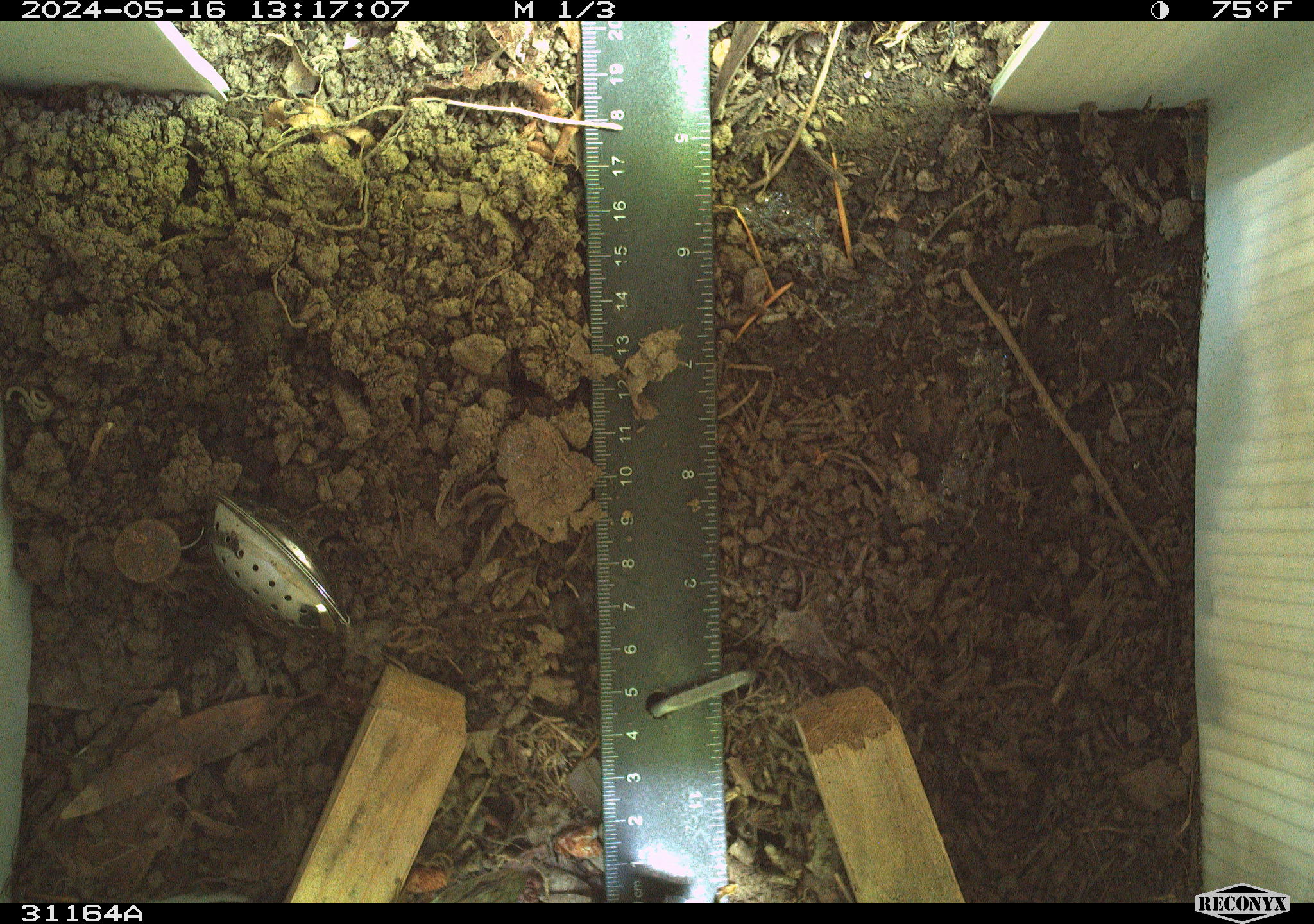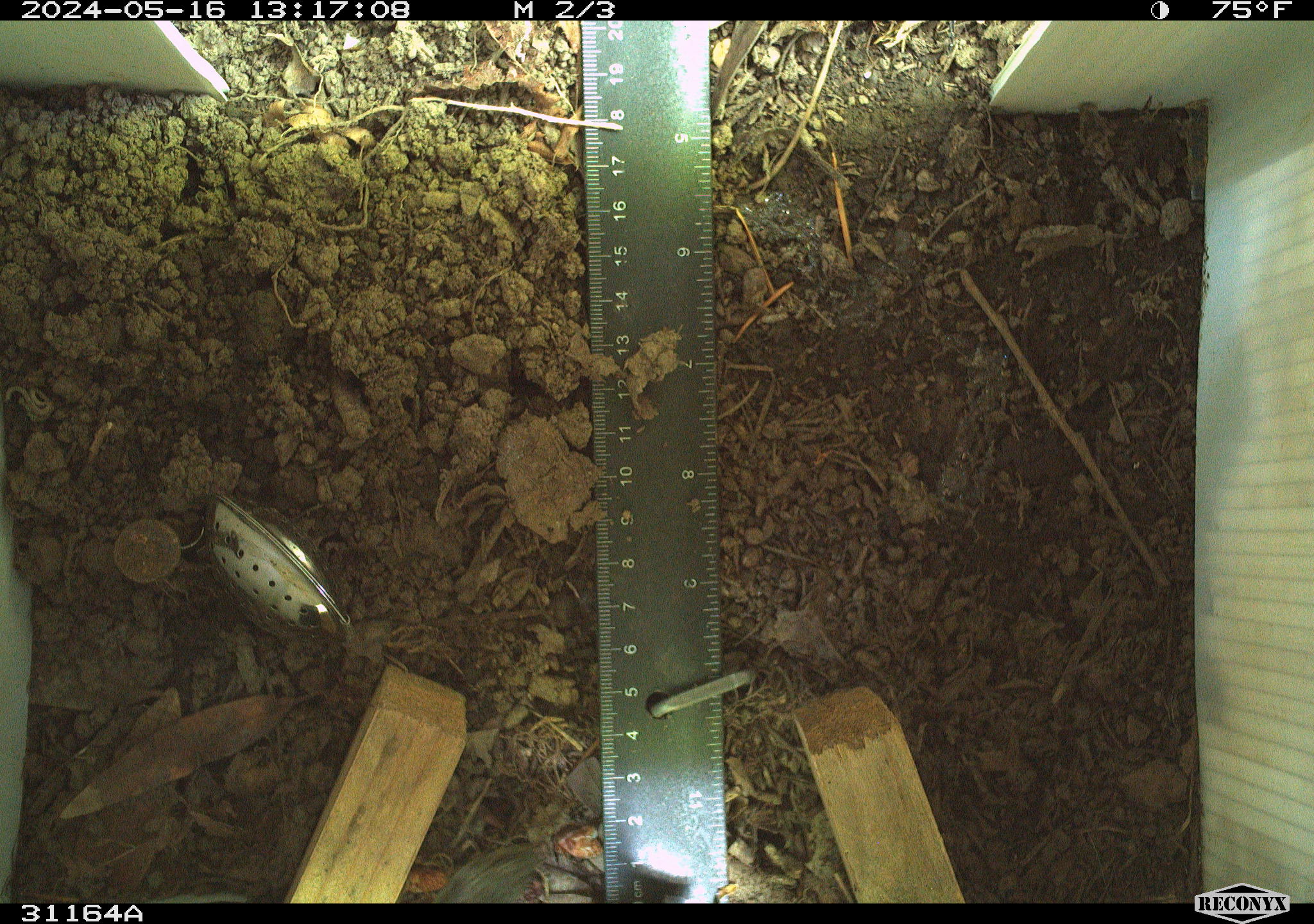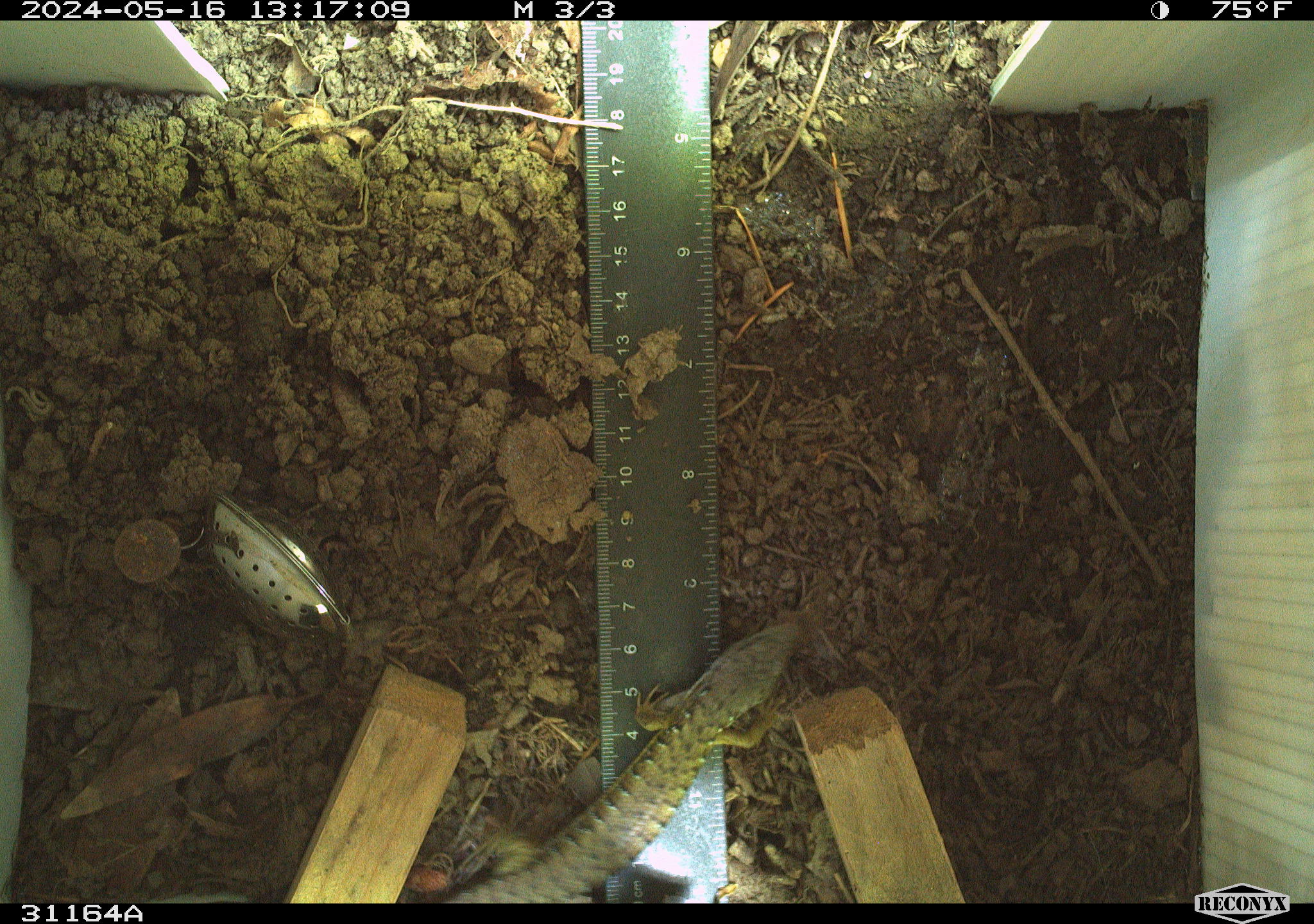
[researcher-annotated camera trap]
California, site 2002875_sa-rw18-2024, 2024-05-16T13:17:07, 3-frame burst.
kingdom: Animalia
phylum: Chordata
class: Reptilia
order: Squamata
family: Anguidae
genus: Elgaria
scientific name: Elgaria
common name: alligator lizards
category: elgaria species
Elgaria species (alligator lizards) (Elgaria).